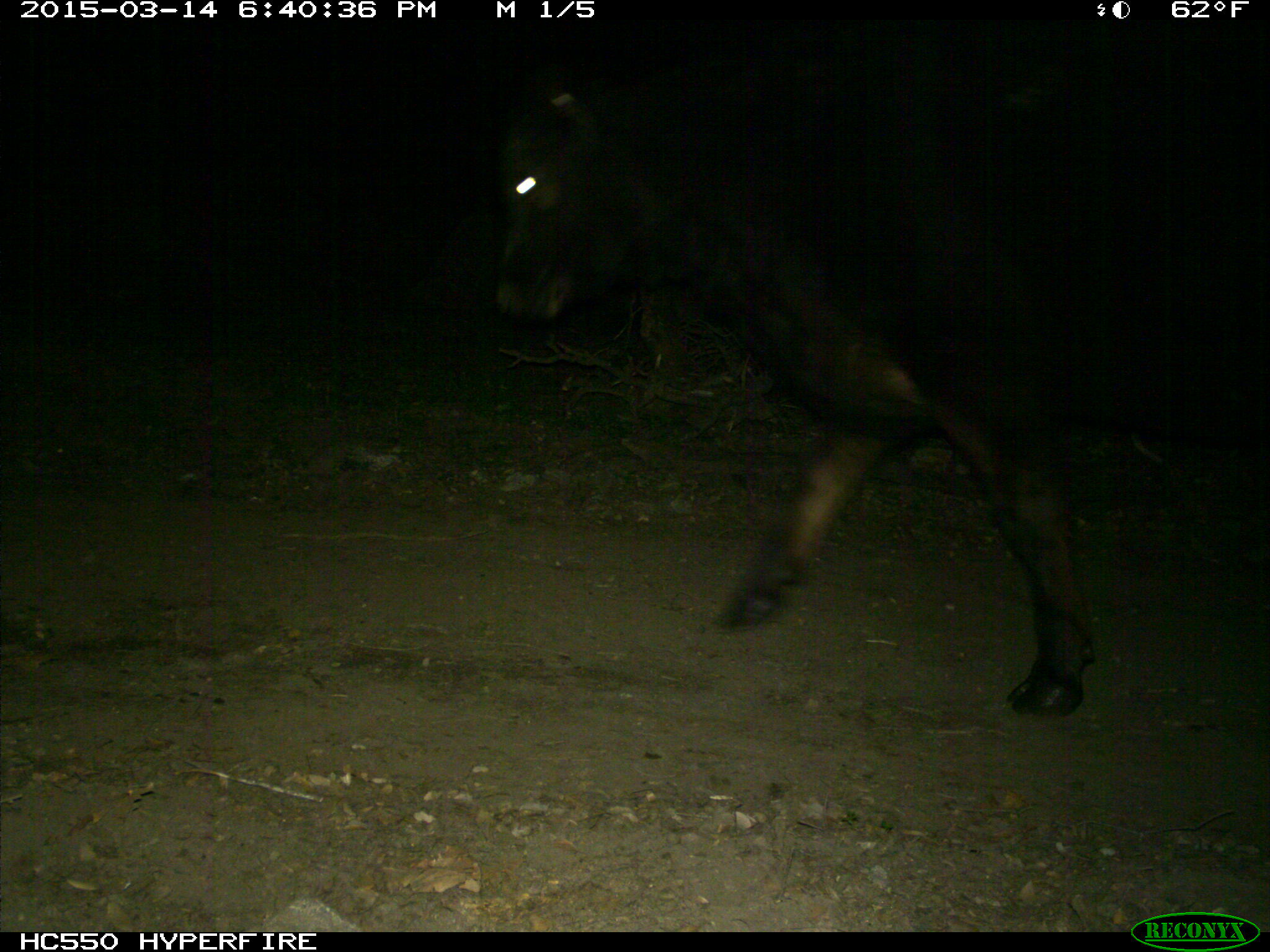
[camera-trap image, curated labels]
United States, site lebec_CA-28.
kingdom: Animalia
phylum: Chordata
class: Mammalia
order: Artiodactyla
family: Bovidae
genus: Bos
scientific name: Bos taurus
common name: domestic cow